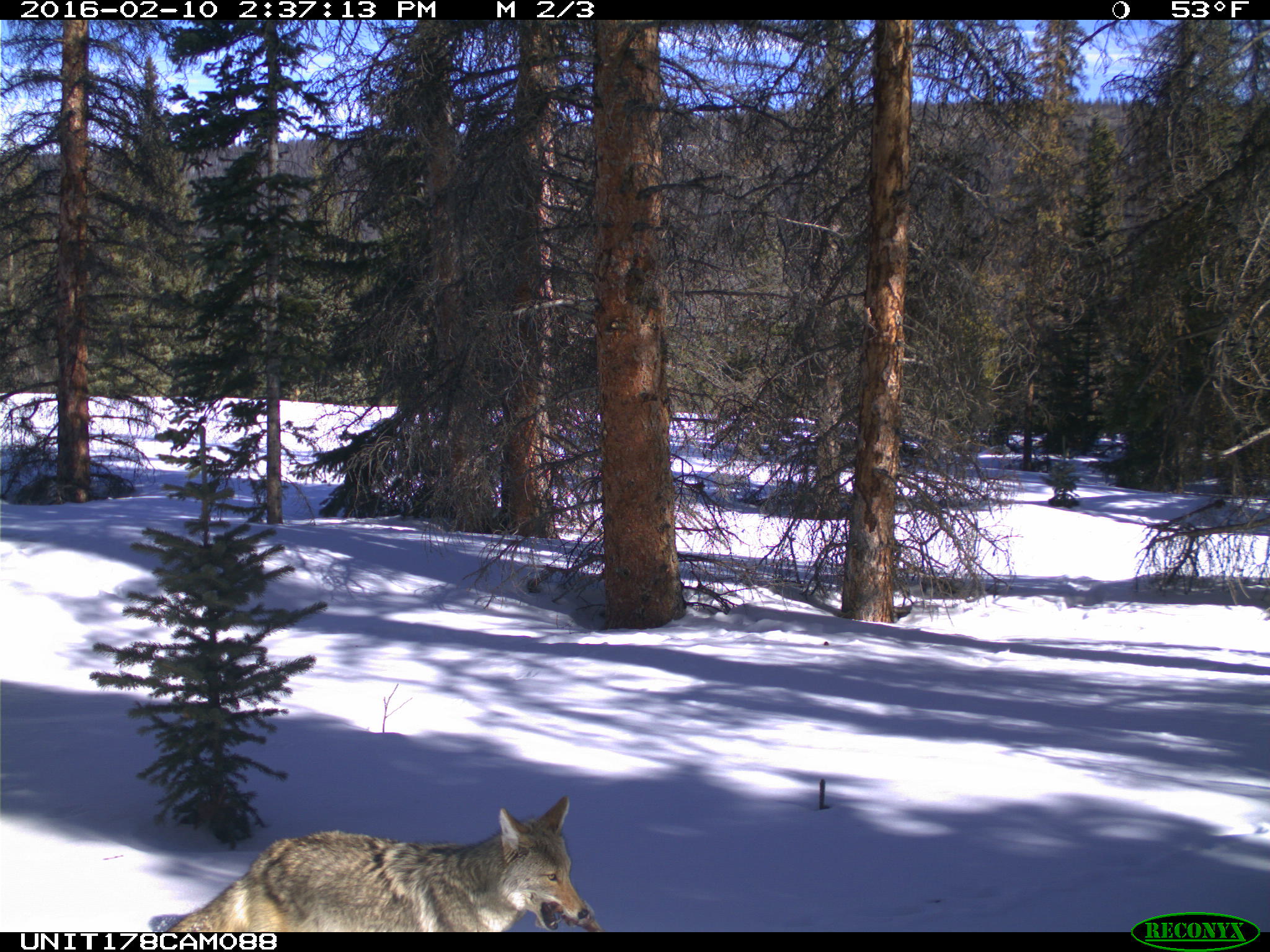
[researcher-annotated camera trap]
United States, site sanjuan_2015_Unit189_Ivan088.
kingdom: Animalia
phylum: Chordata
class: Mammalia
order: Carnivora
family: Canidae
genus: Canis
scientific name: Canis latrans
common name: coyote